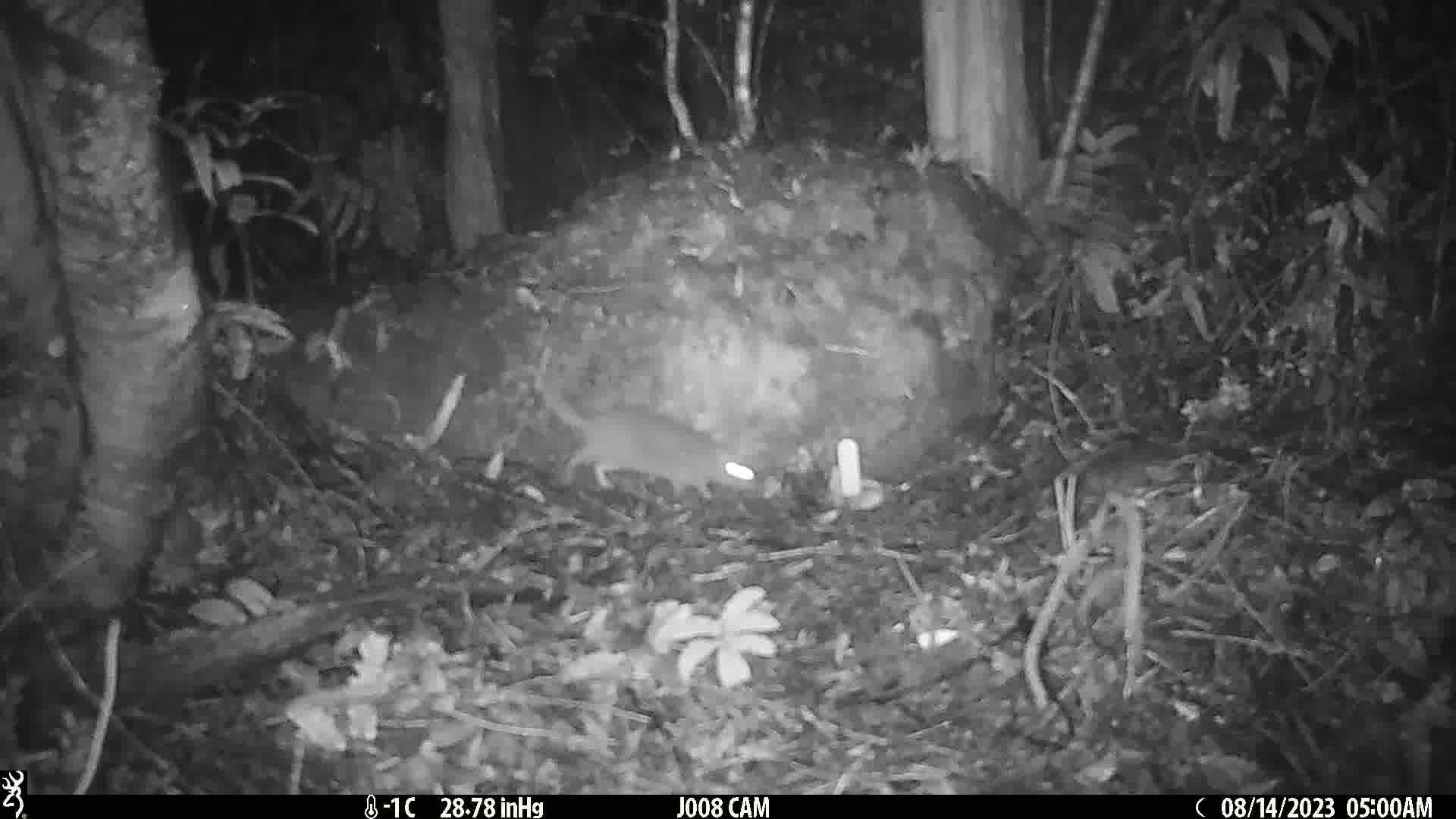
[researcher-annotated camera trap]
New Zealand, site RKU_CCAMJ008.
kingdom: Animalia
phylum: Chordata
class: Mammalia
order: Rodentia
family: Muridae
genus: Rattus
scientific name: Rattus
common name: rat